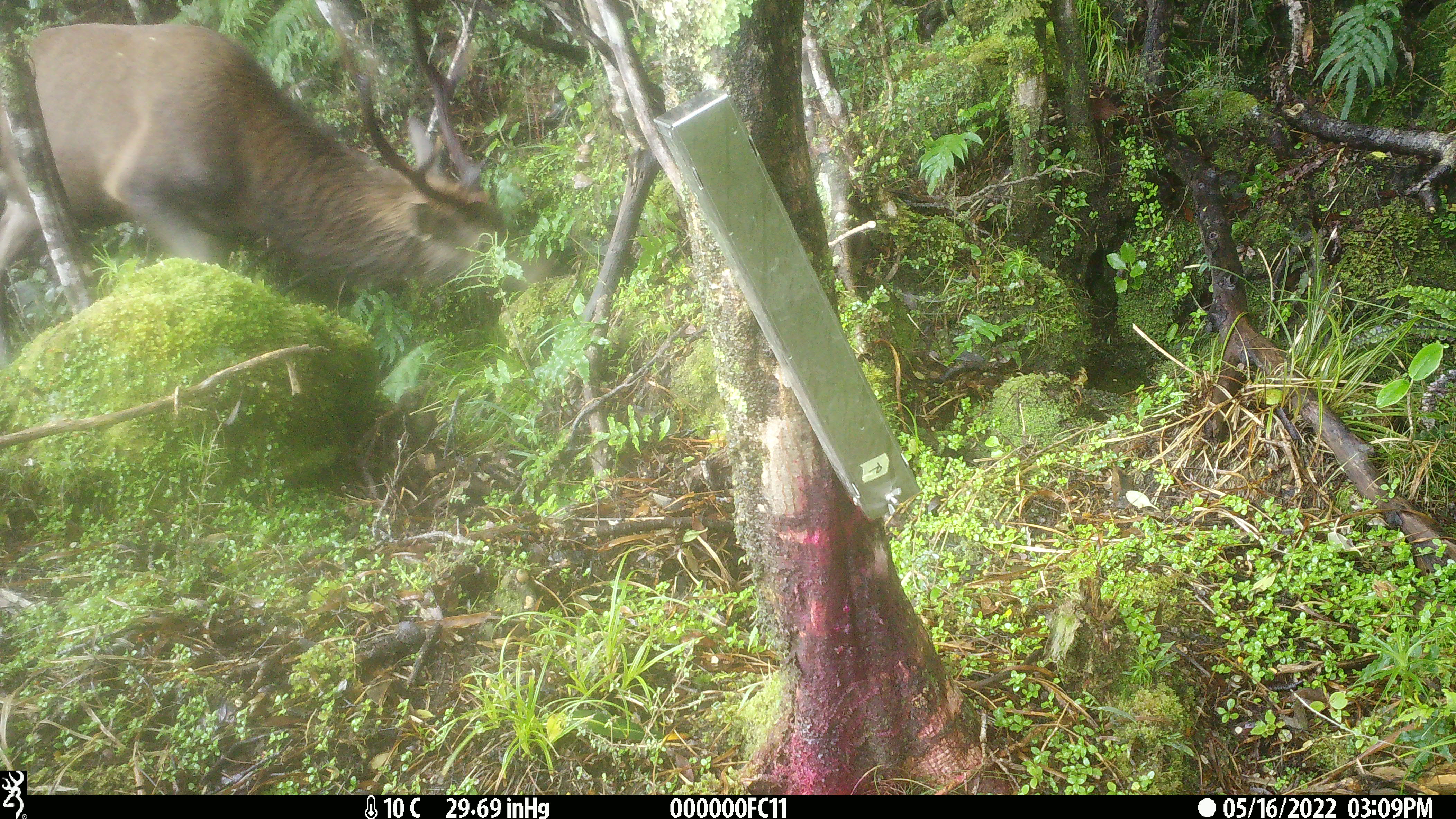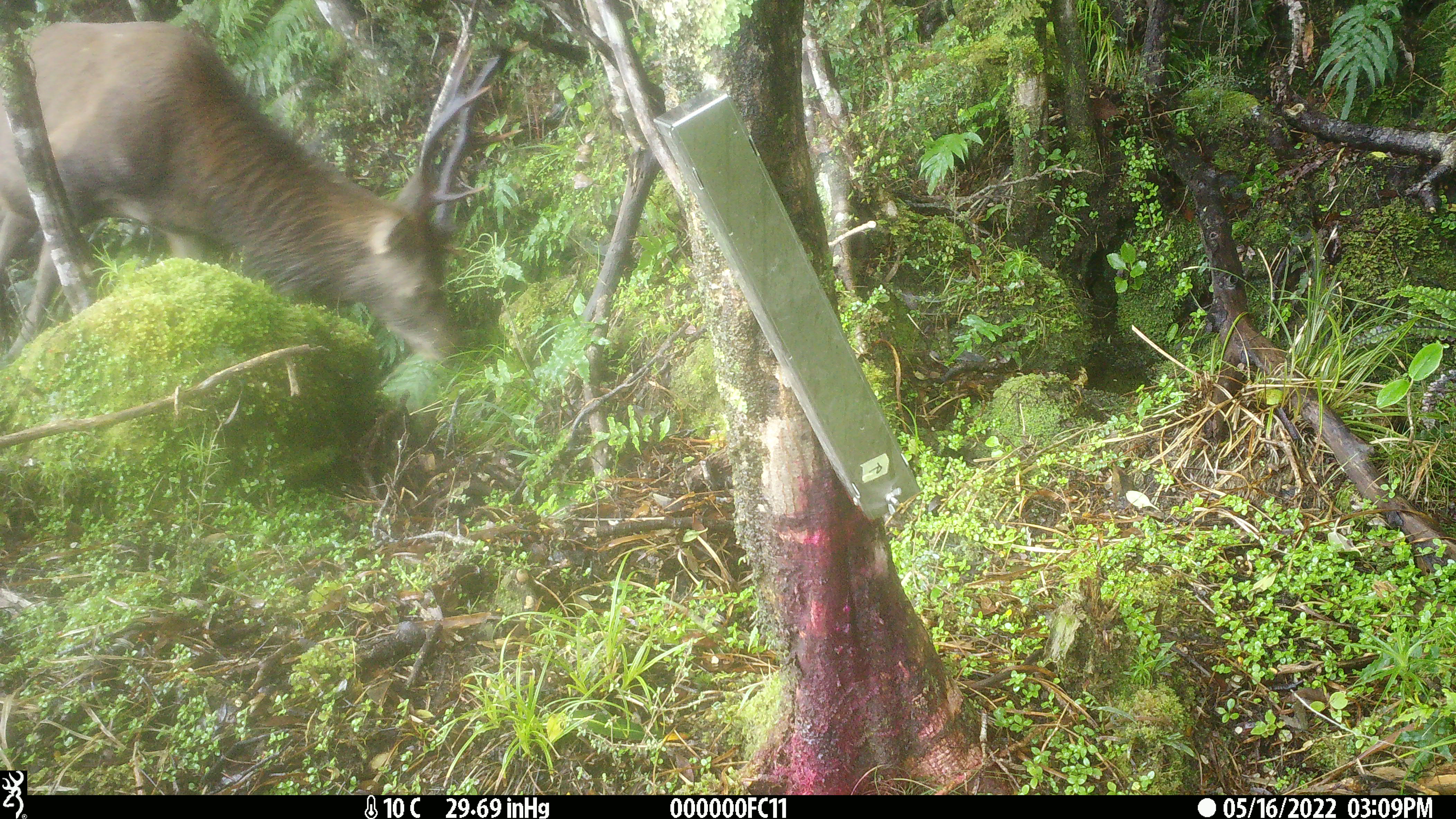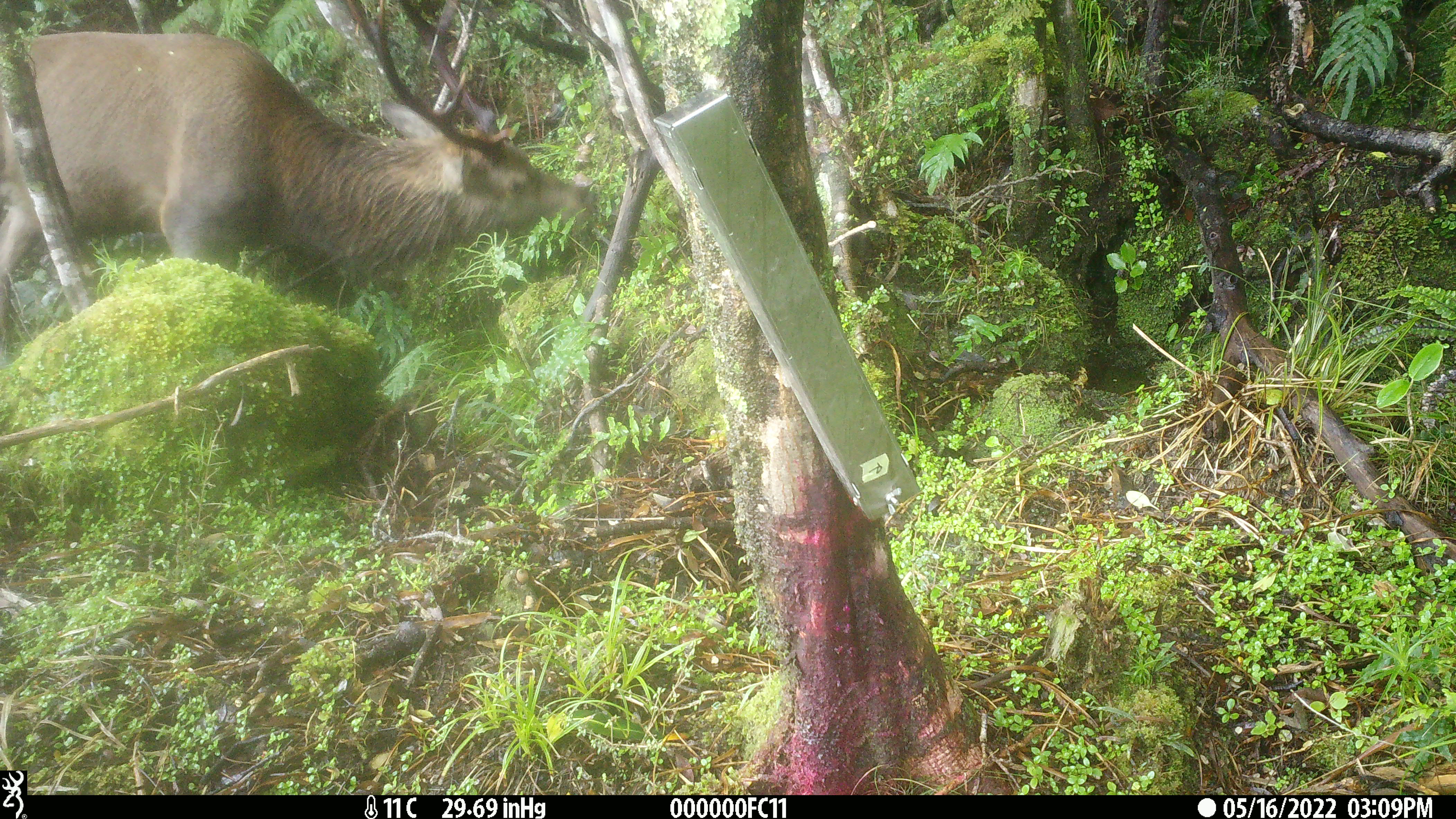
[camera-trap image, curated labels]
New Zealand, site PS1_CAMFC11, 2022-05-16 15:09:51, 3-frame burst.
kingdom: Animalia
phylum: Chordata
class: Mammalia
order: Artiodactyla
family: Cervidae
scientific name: Cervidae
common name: deer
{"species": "deer (Cervidae)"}